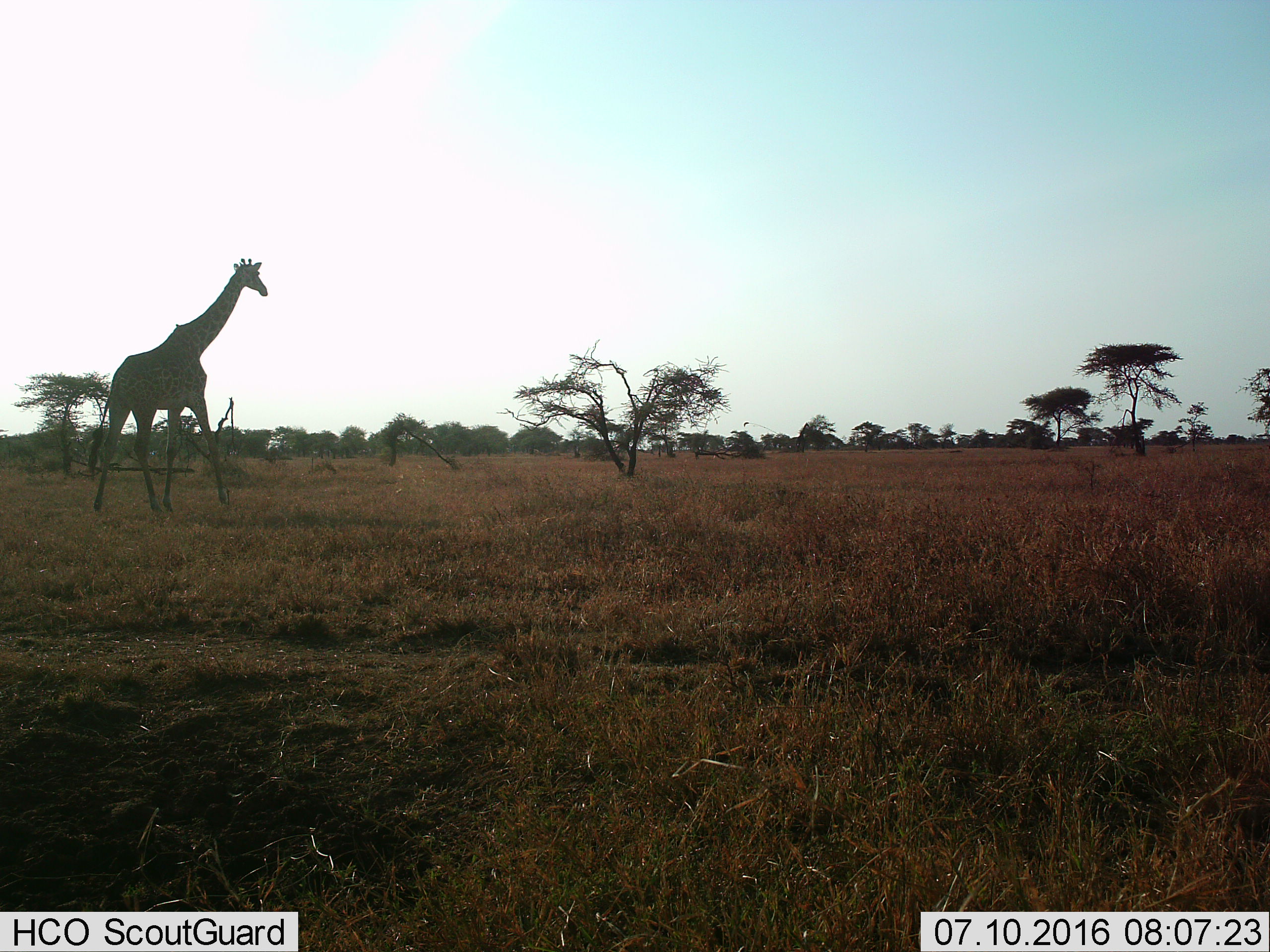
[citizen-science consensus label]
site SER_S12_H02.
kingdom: Animalia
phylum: Chordata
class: Mammalia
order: Artiodactyla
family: Giraffidae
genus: Giraffa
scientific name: Giraffa camelopardalis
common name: giraffe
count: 1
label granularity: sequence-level